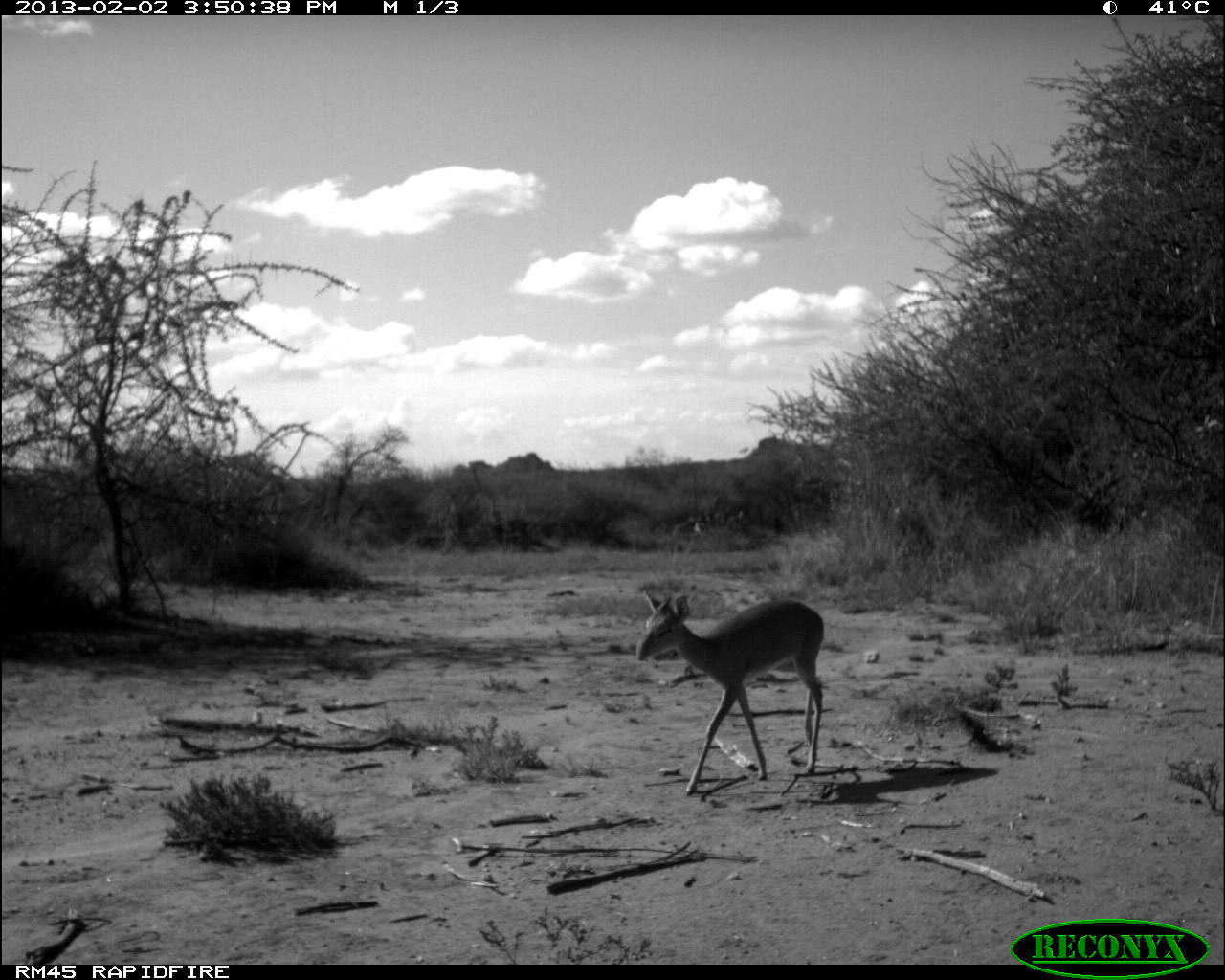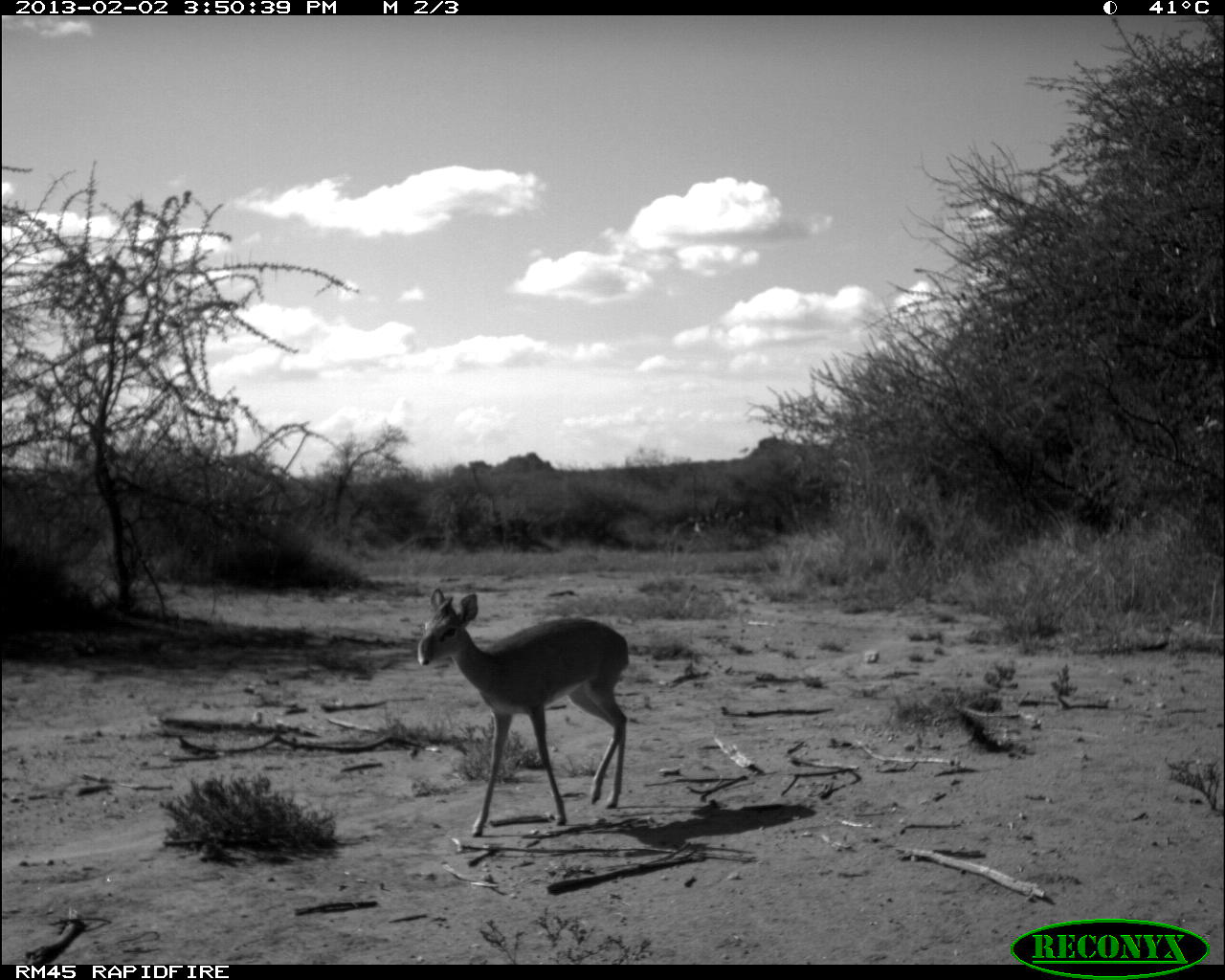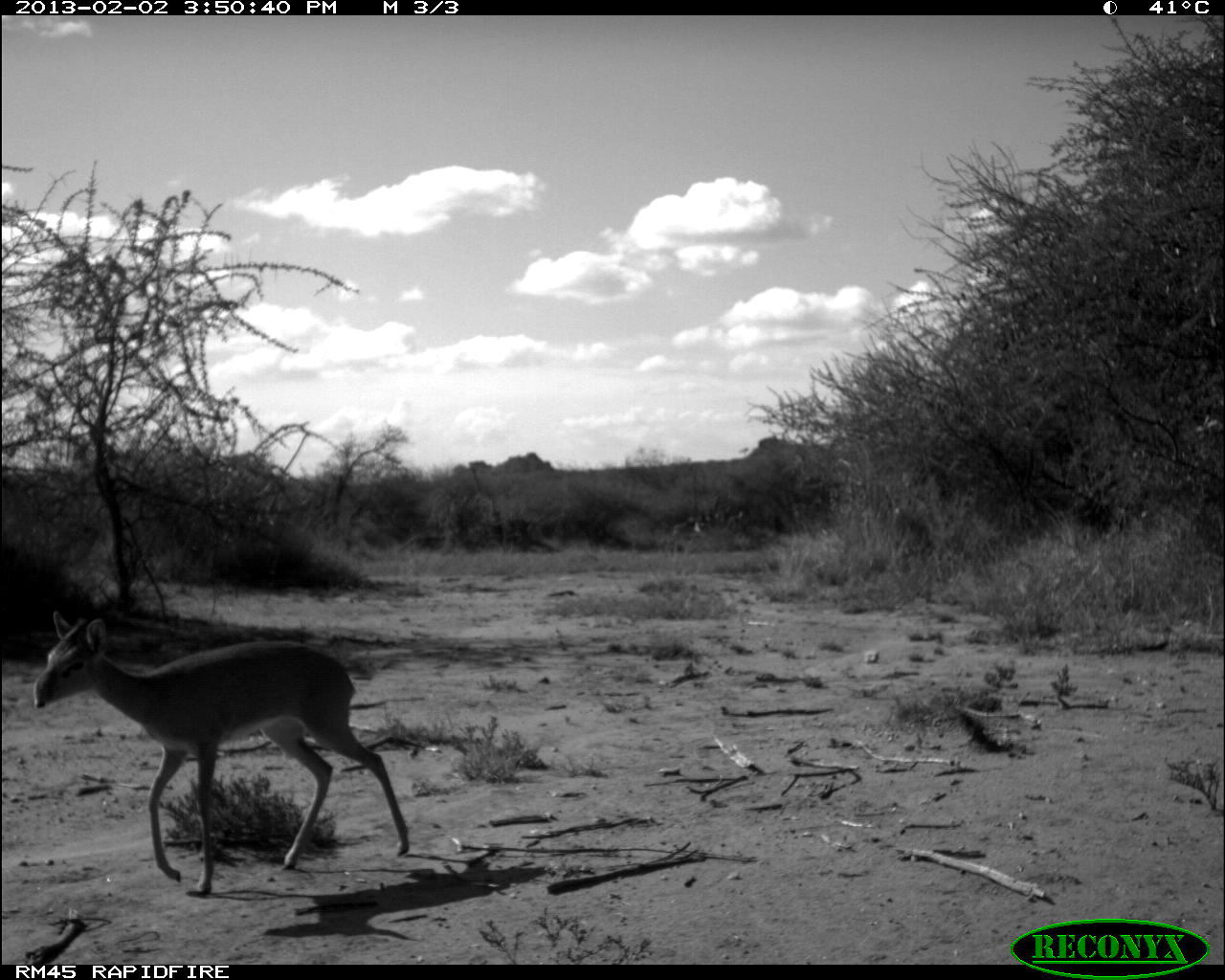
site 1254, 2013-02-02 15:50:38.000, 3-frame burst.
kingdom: Animalia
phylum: Chordata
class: Mammalia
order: Artiodactyla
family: Bovidae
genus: Madoqua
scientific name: Madoqua guentheri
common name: günther's dik-dik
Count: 1.